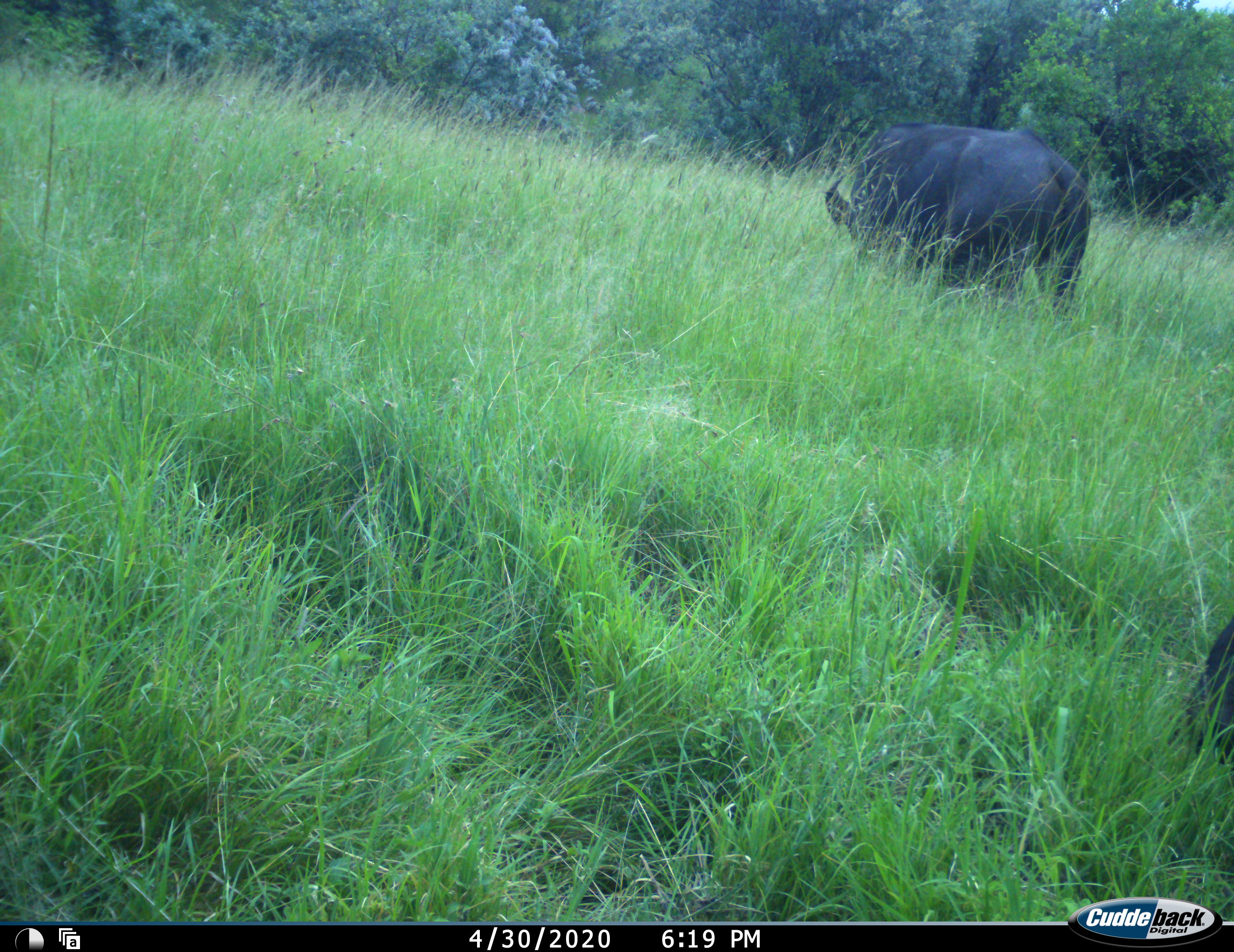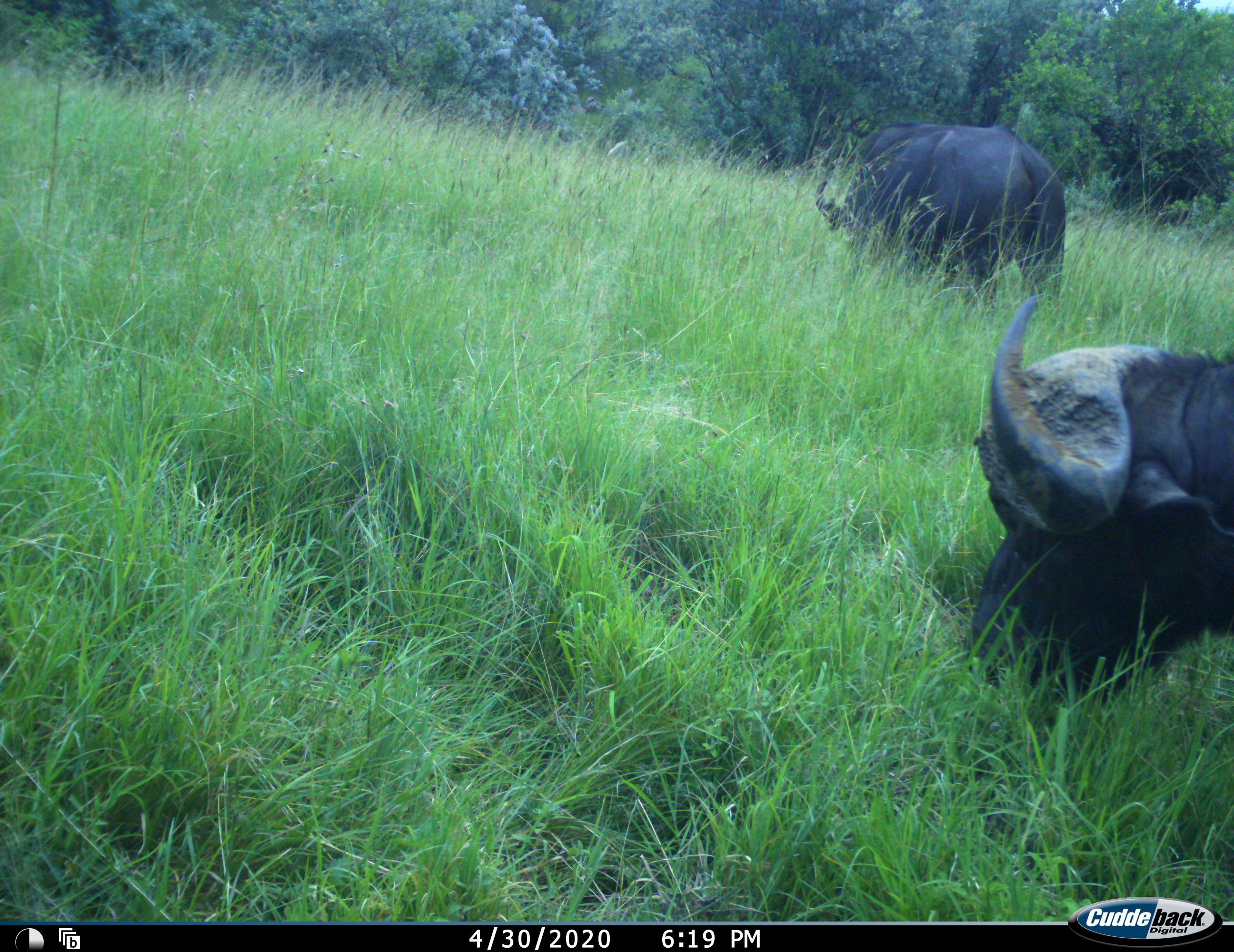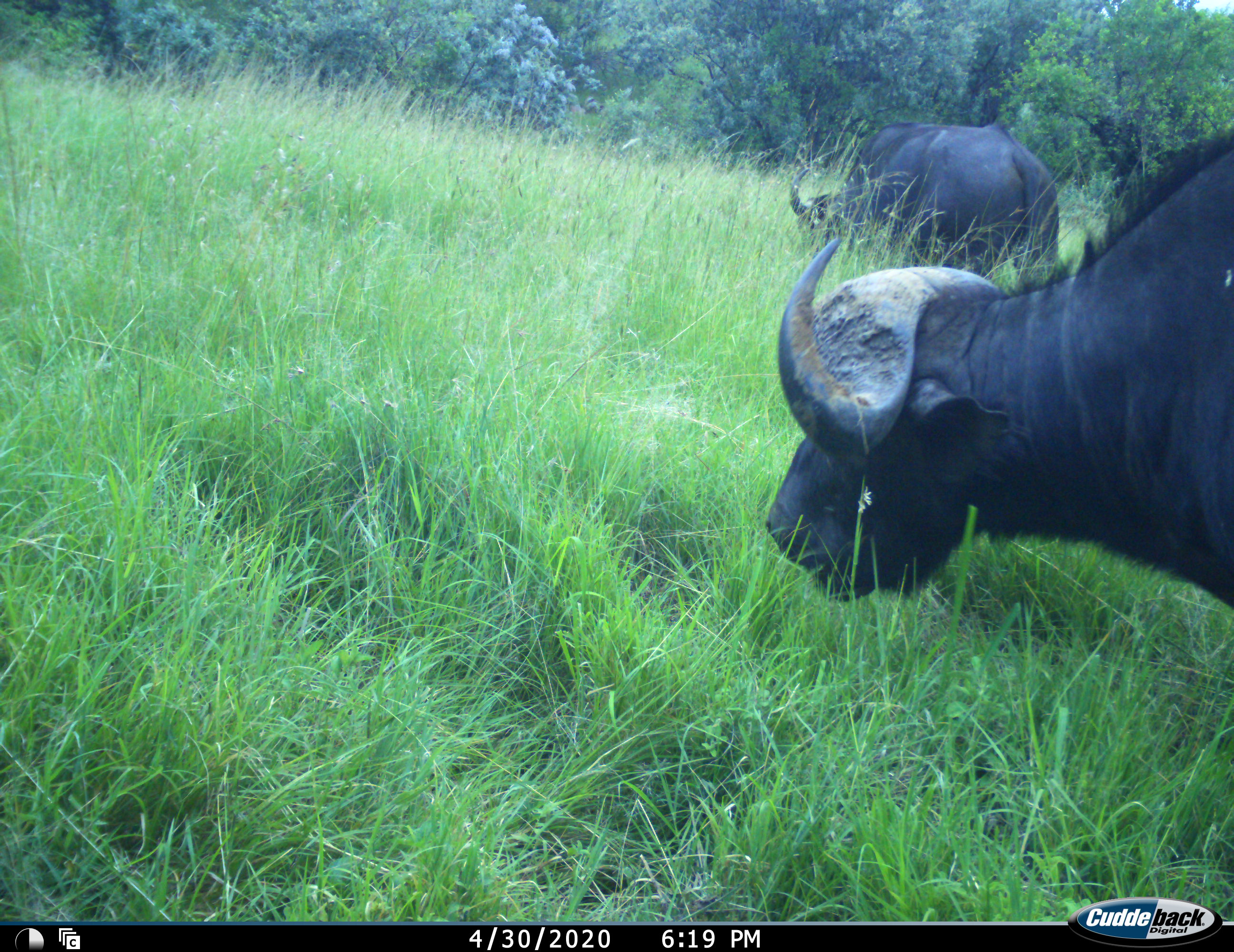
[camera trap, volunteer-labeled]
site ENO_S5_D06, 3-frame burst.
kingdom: Animalia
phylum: Chordata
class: Mammalia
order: Artiodactyla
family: Bovidae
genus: Syncerus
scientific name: Syncerus caffer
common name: african buffalo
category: buffalo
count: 2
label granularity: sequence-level